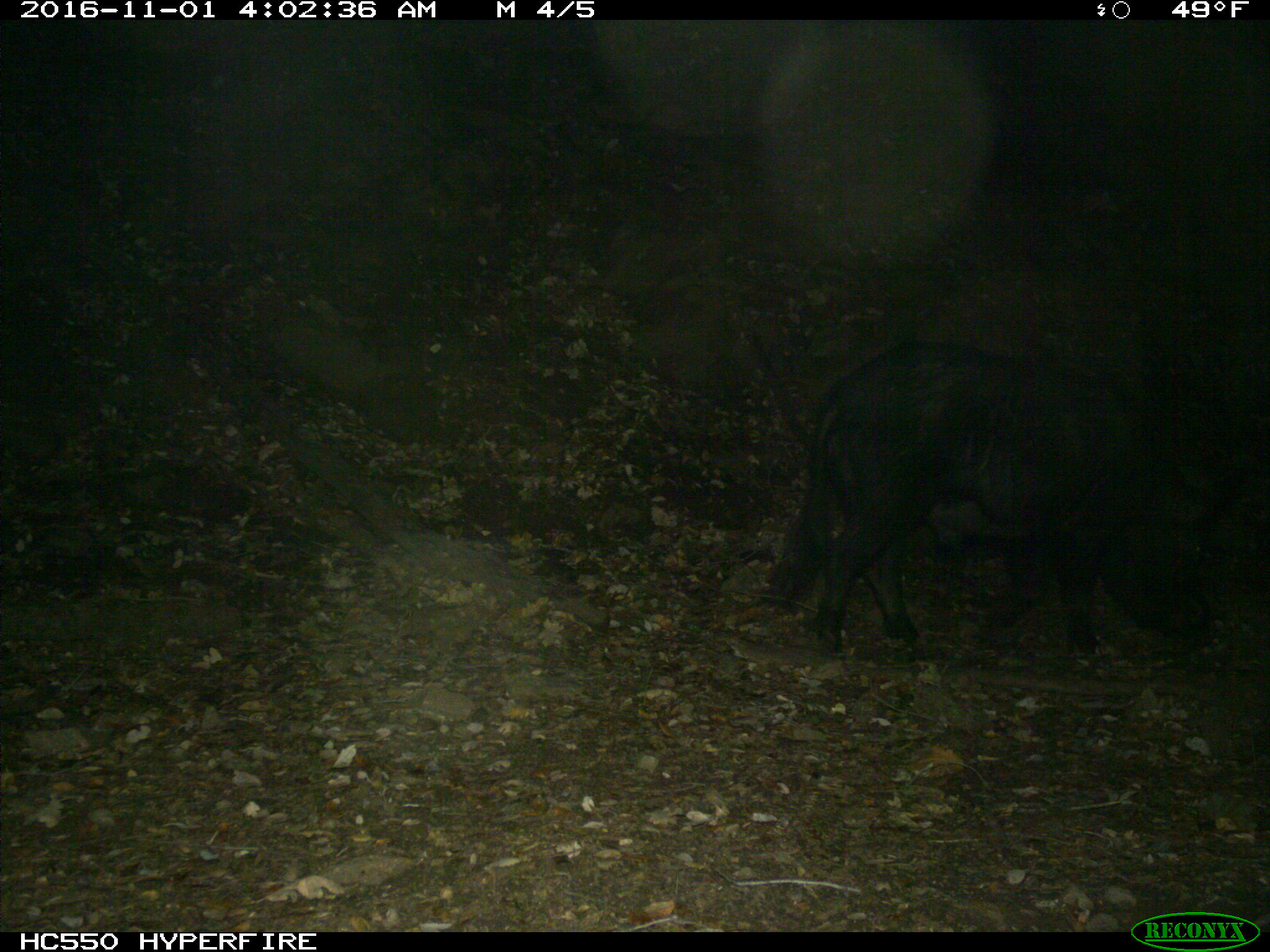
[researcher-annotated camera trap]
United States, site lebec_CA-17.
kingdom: Animalia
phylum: Chordata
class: Mammalia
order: Artiodactyla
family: Suidae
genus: Sus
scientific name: Sus scrofa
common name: wild boar